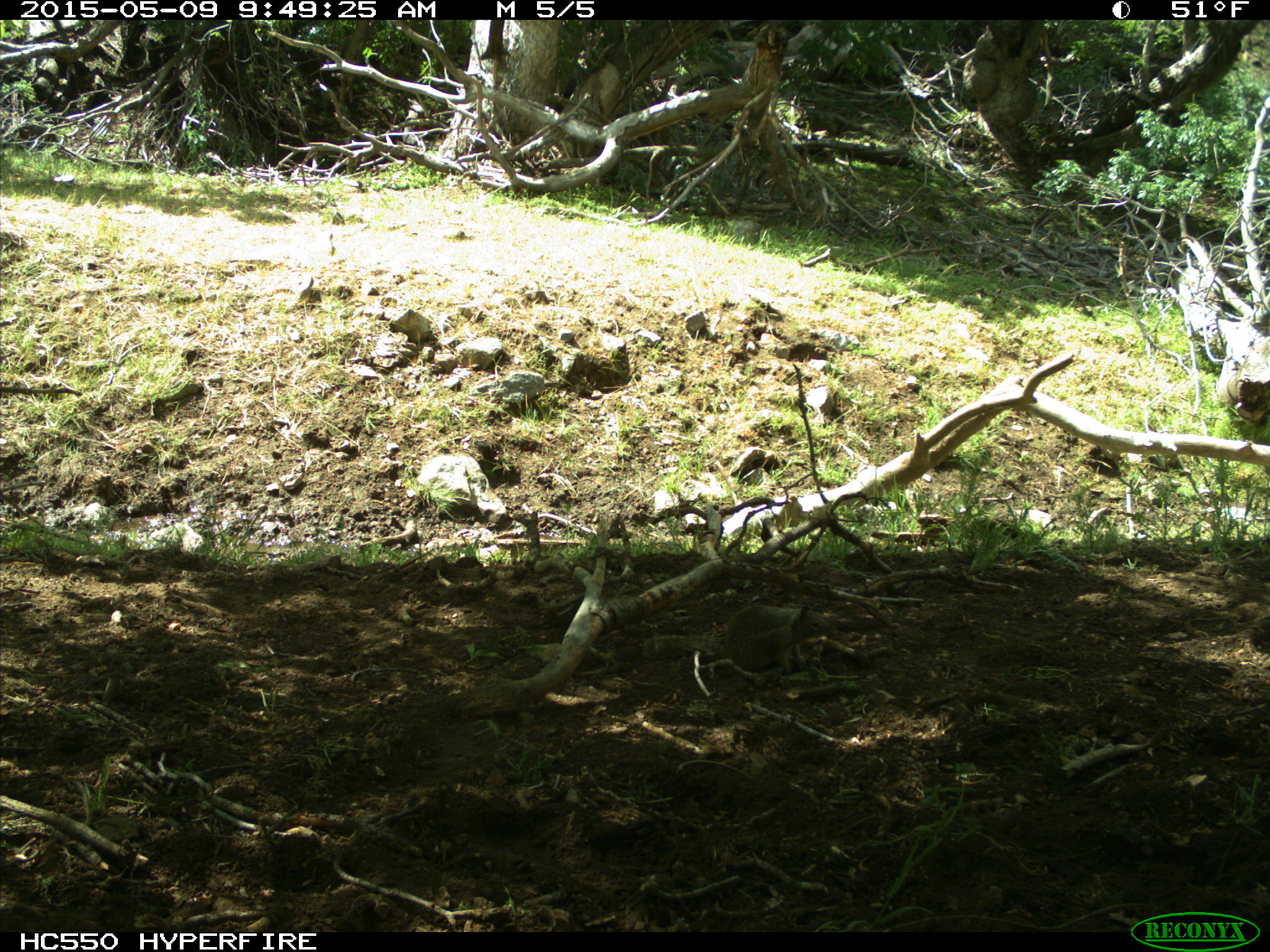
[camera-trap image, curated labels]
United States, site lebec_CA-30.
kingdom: Animalia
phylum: Chordata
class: Mammalia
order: Rodentia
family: Sciuridae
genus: Otospermophilus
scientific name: Otospermophilus beecheyi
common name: california ground squirrel